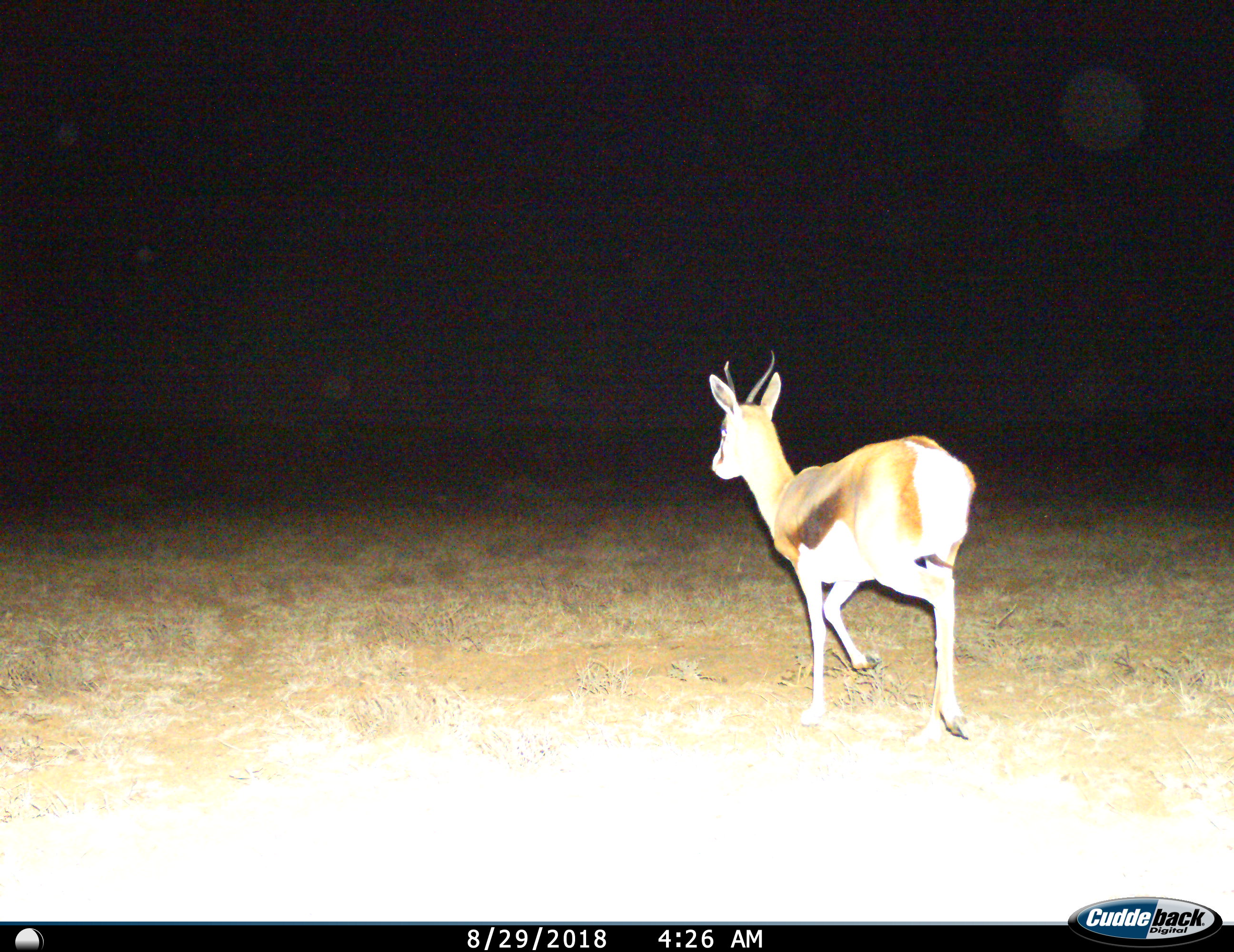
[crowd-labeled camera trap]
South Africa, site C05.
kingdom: Animalia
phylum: Chordata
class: Mammalia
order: Artiodactyla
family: Bovidae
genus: Antidorcas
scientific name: Antidorcas marsupialis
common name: springbok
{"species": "springbok (Antidorcas marsupialis)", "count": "1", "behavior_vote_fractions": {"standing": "0%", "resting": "0%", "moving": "100%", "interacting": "0%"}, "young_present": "0%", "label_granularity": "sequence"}